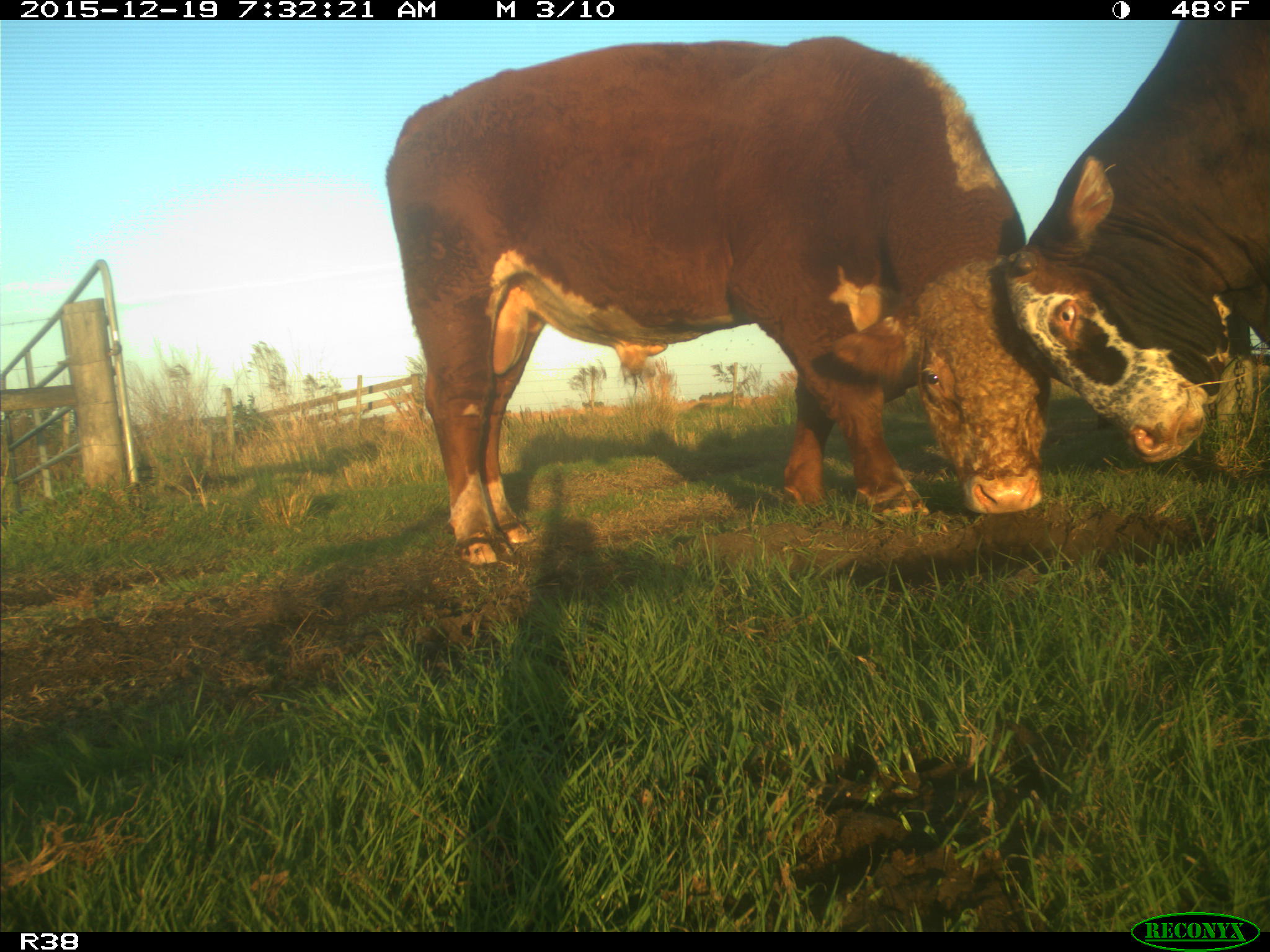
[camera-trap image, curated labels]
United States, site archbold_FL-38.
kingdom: Animalia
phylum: Chordata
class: Mammalia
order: Artiodactyla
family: Bovidae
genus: Bos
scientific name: Bos taurus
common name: domestic cow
Bos taurus (domestic cow).